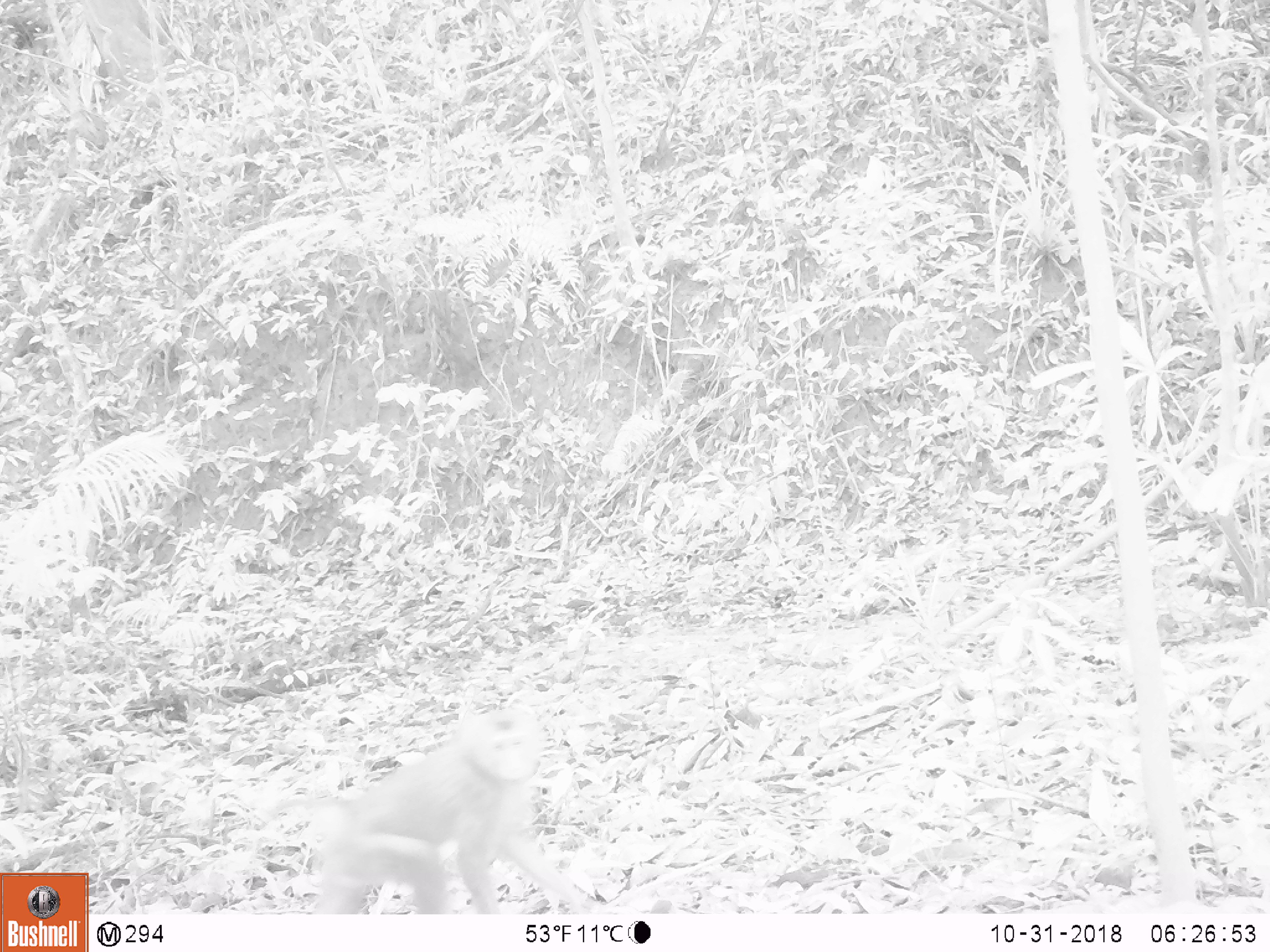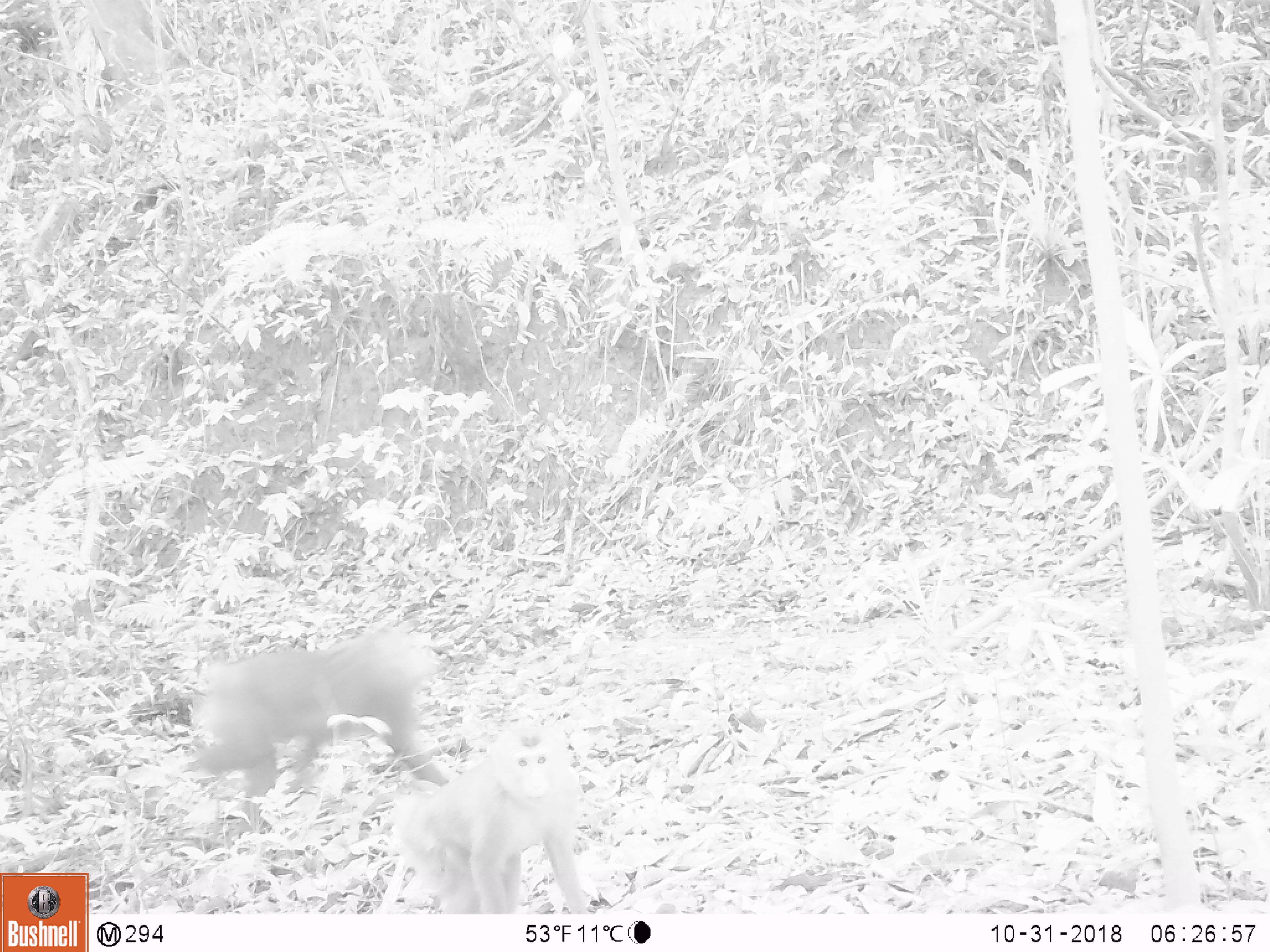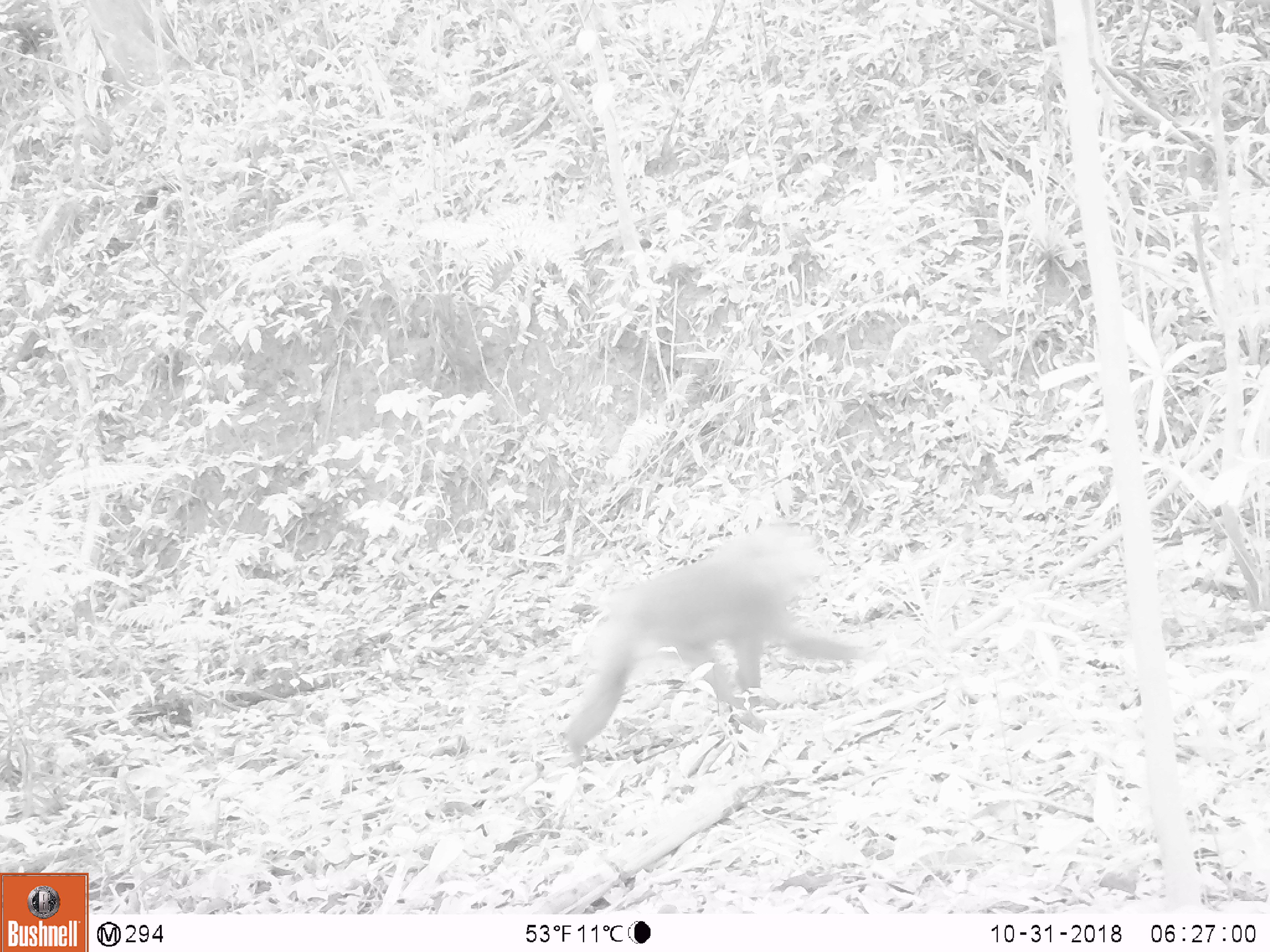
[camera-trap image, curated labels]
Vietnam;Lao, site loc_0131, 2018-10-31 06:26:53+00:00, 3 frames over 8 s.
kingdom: Animalia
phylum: Chordata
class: Mammalia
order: Primates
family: Cercopithecidae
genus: Macaca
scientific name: Macaca nemestrina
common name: pig-tailed macaque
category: pig tailed macaque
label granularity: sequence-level